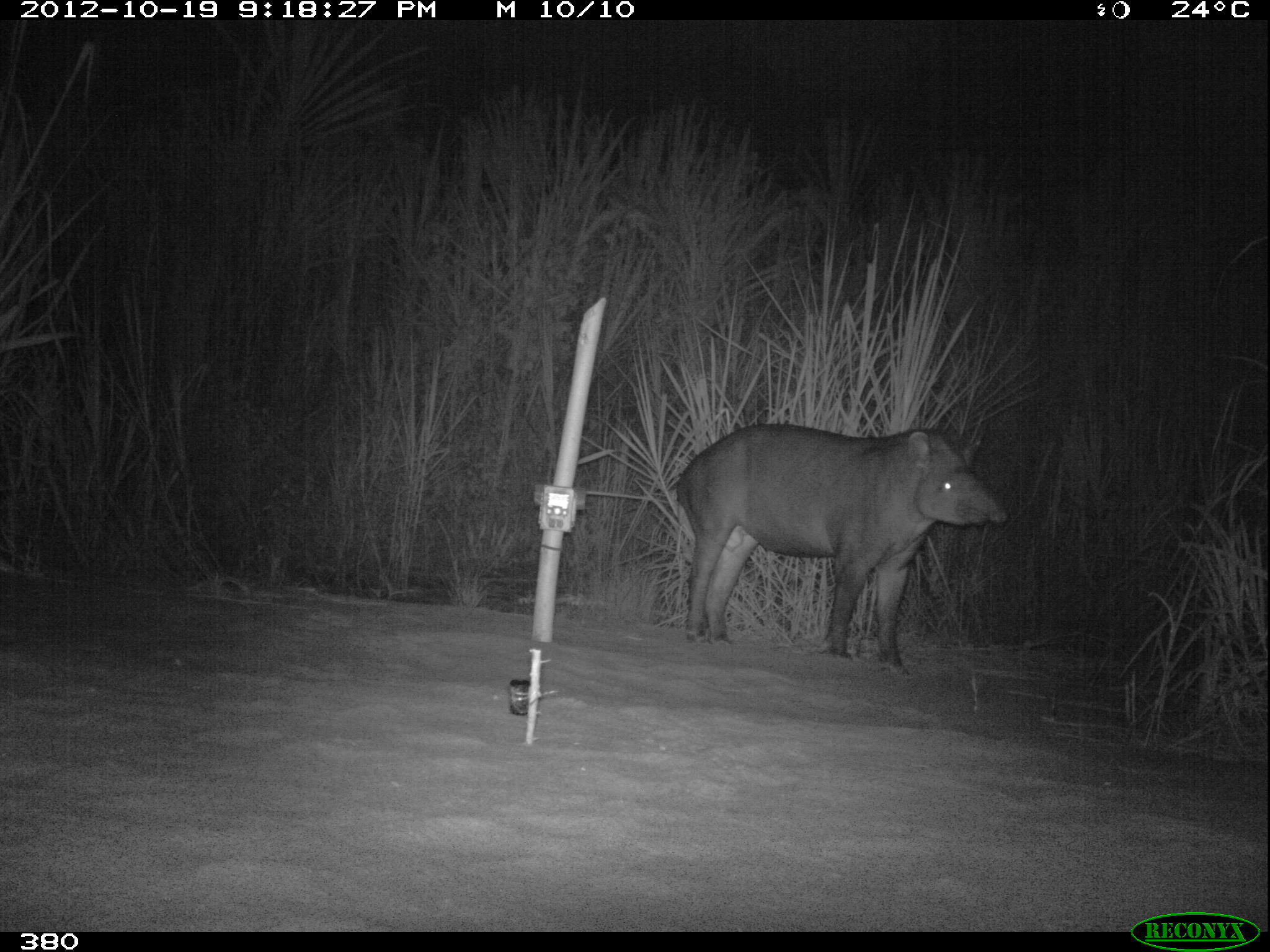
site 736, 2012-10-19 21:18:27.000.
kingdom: Animalia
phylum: Chordata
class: Mammalia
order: Perissodactyla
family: Tapiridae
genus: Tapirus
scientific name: Tapirus terrestris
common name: south american tapir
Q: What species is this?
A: Tapirus terrestris (south american tapir).